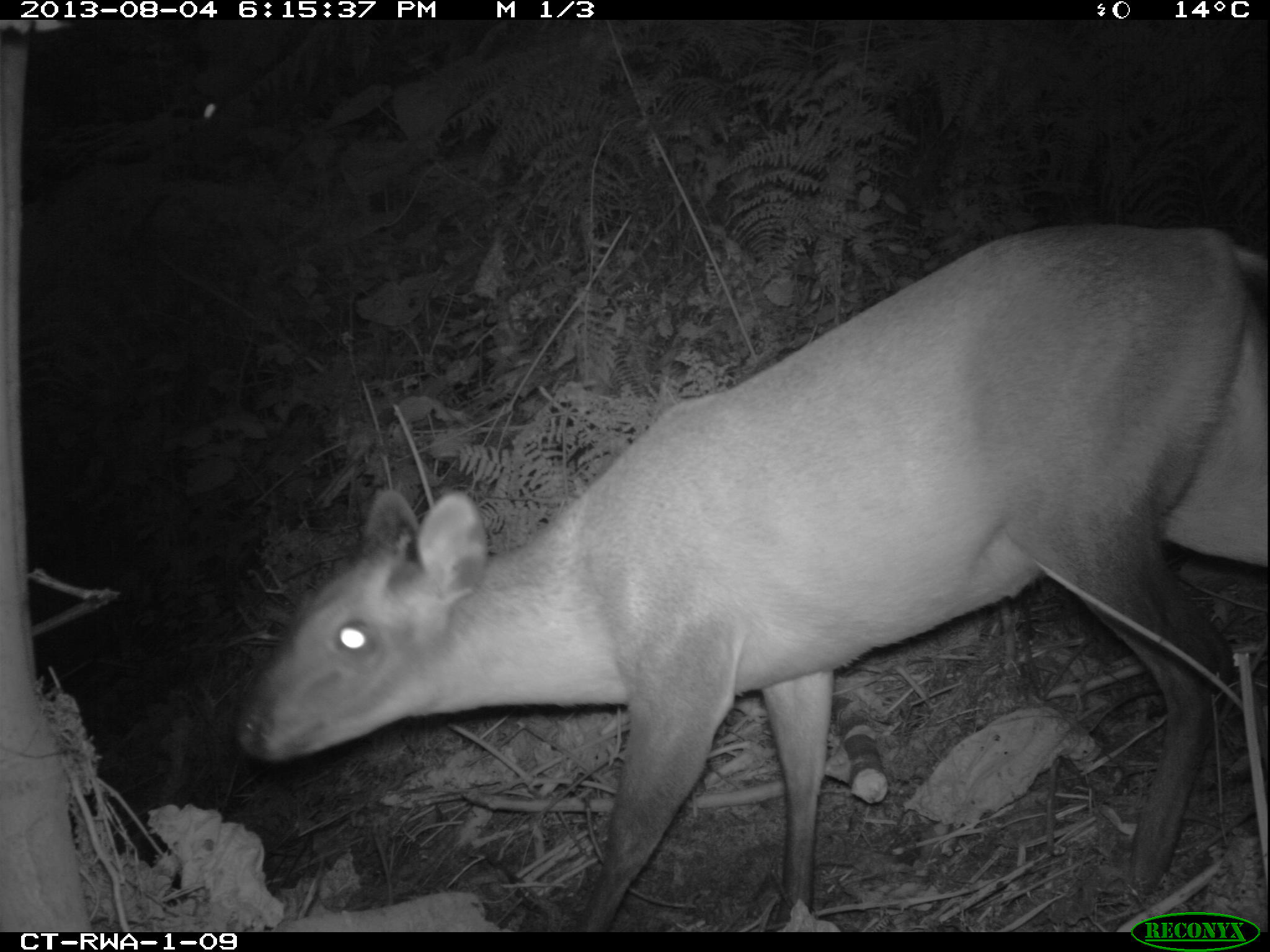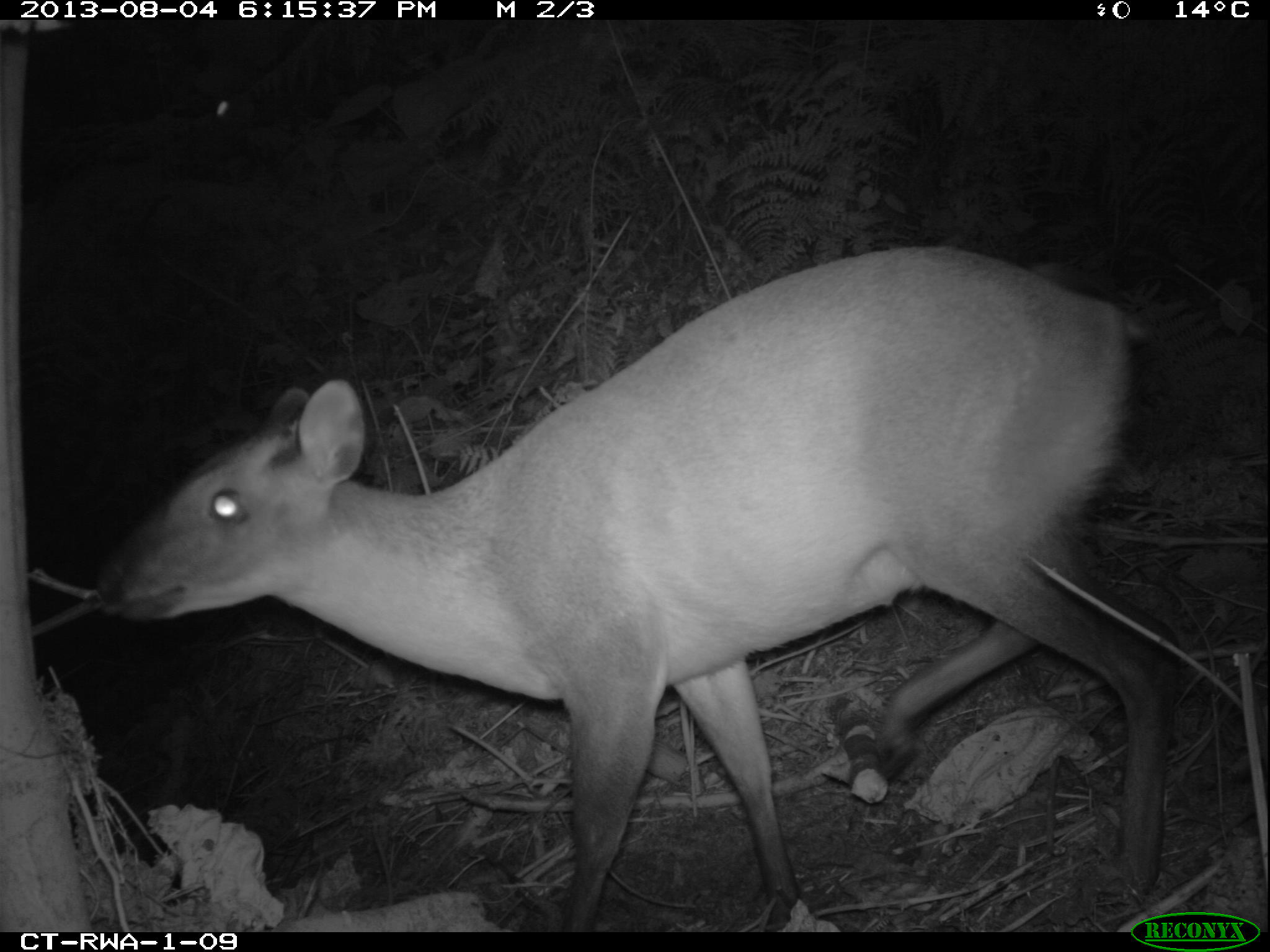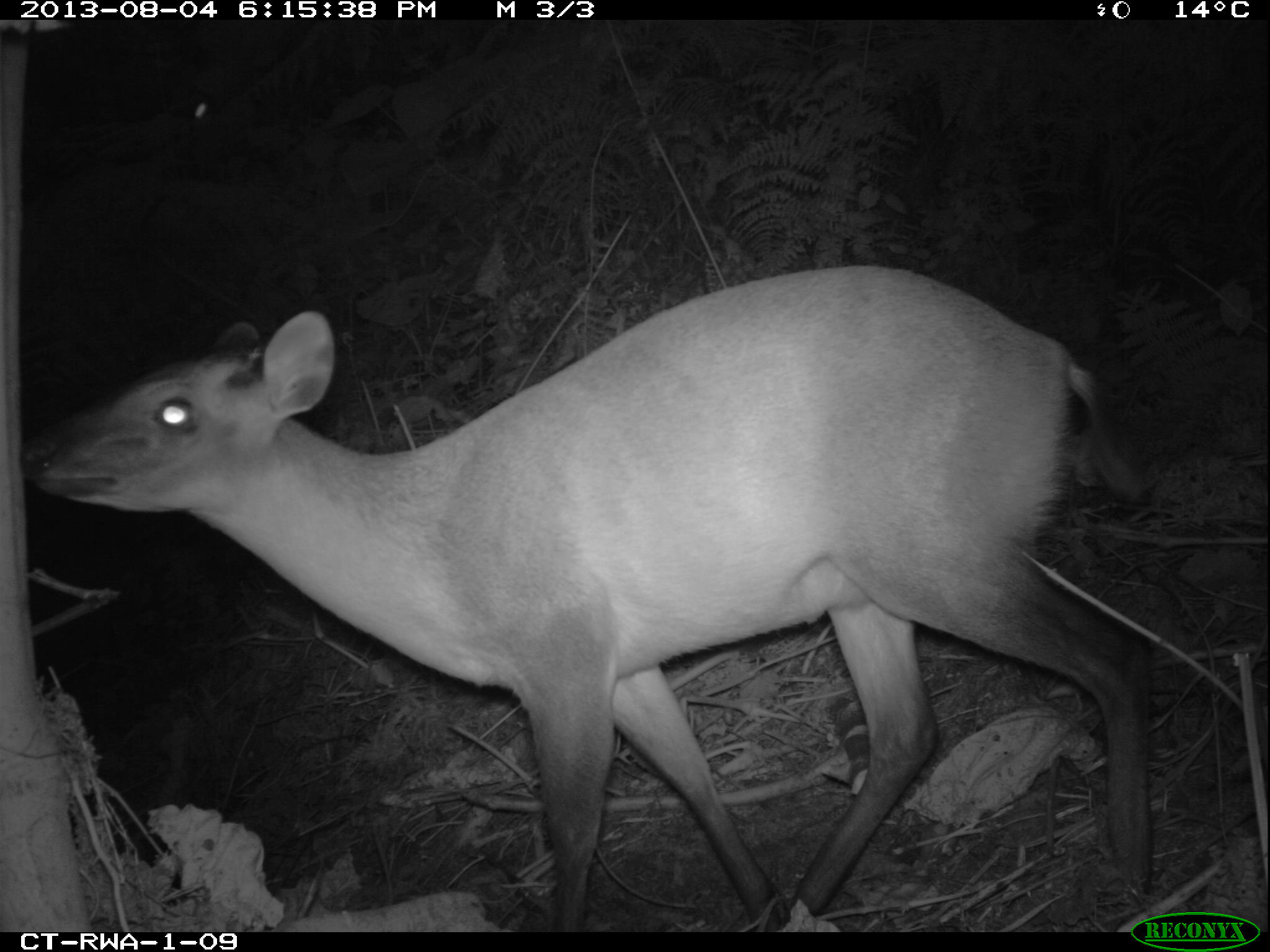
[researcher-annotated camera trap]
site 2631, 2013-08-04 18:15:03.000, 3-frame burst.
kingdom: Animalia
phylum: Chordata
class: Mammalia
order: Artiodactyla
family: Bovidae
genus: Cephalophus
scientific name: Cephalophus nigrifrons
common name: black-fronted duiker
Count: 1.